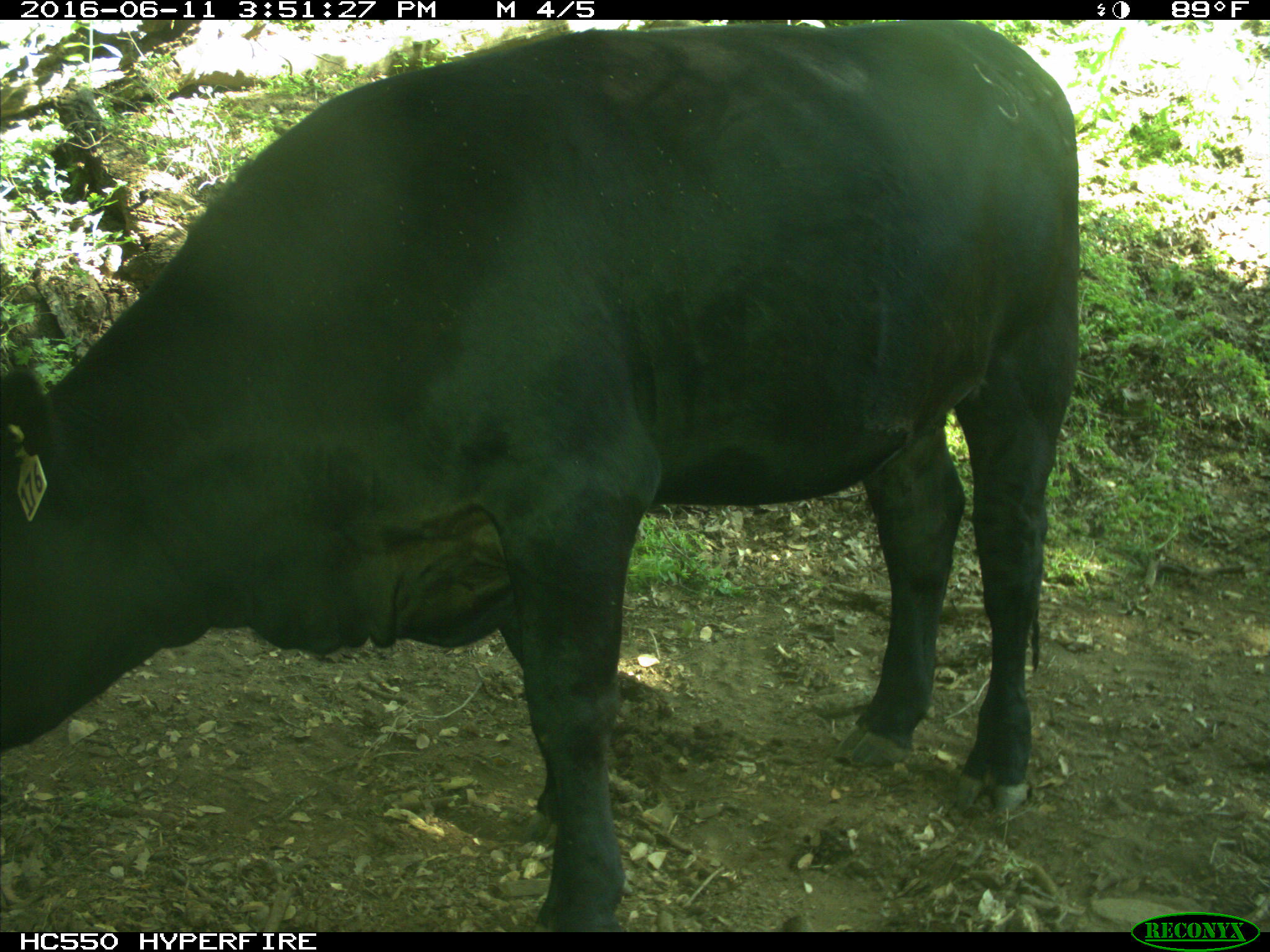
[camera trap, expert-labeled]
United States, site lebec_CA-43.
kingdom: Animalia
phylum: Chordata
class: Mammalia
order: Artiodactyla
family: Bovidae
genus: Bos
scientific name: Bos taurus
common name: domestic cow